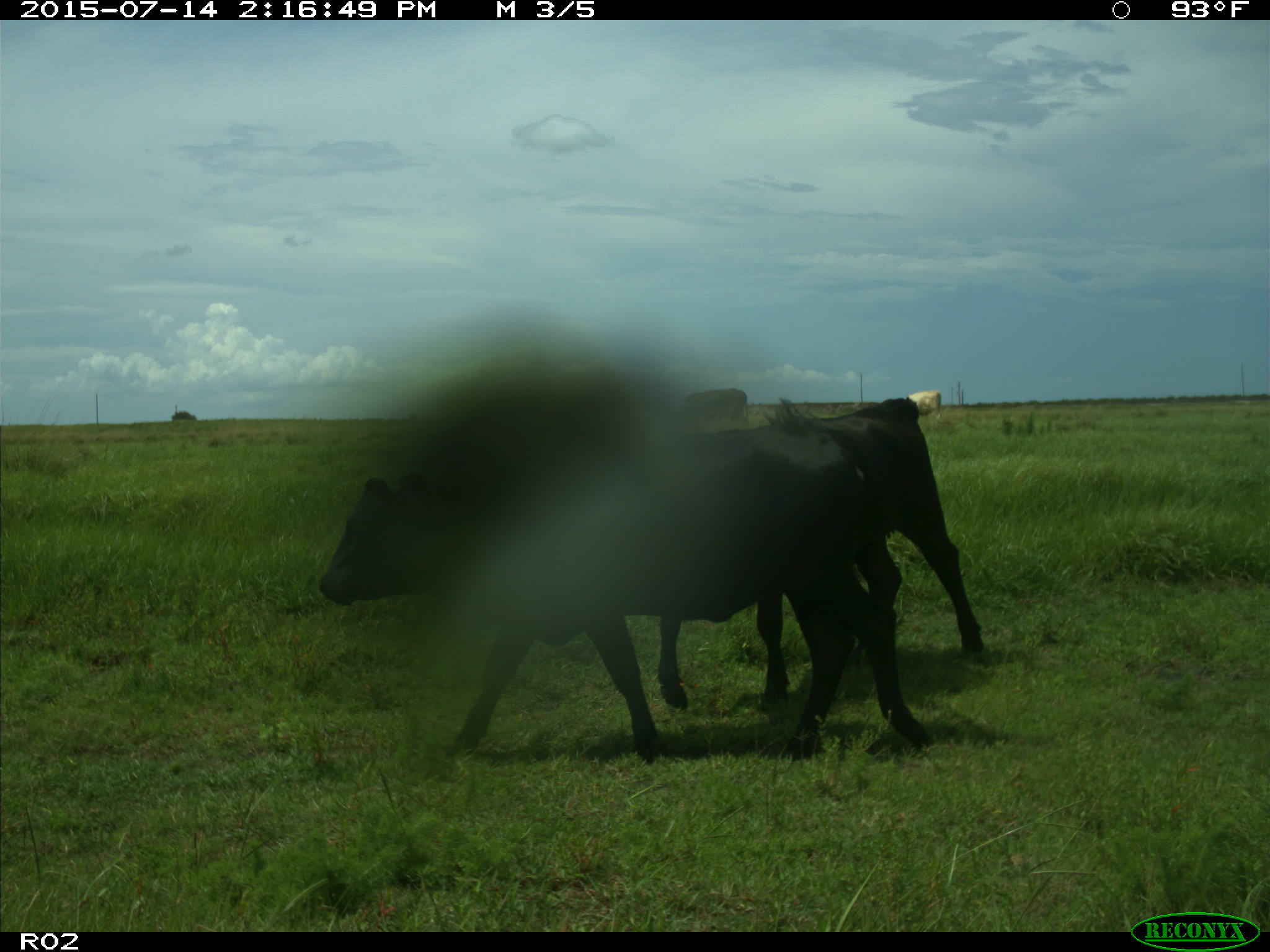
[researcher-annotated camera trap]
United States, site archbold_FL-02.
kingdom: Animalia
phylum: Chordata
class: Mammalia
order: Artiodactyla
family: Bovidae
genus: Bos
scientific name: Bos taurus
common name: domestic cow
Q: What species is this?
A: Bos taurus (domestic cow).